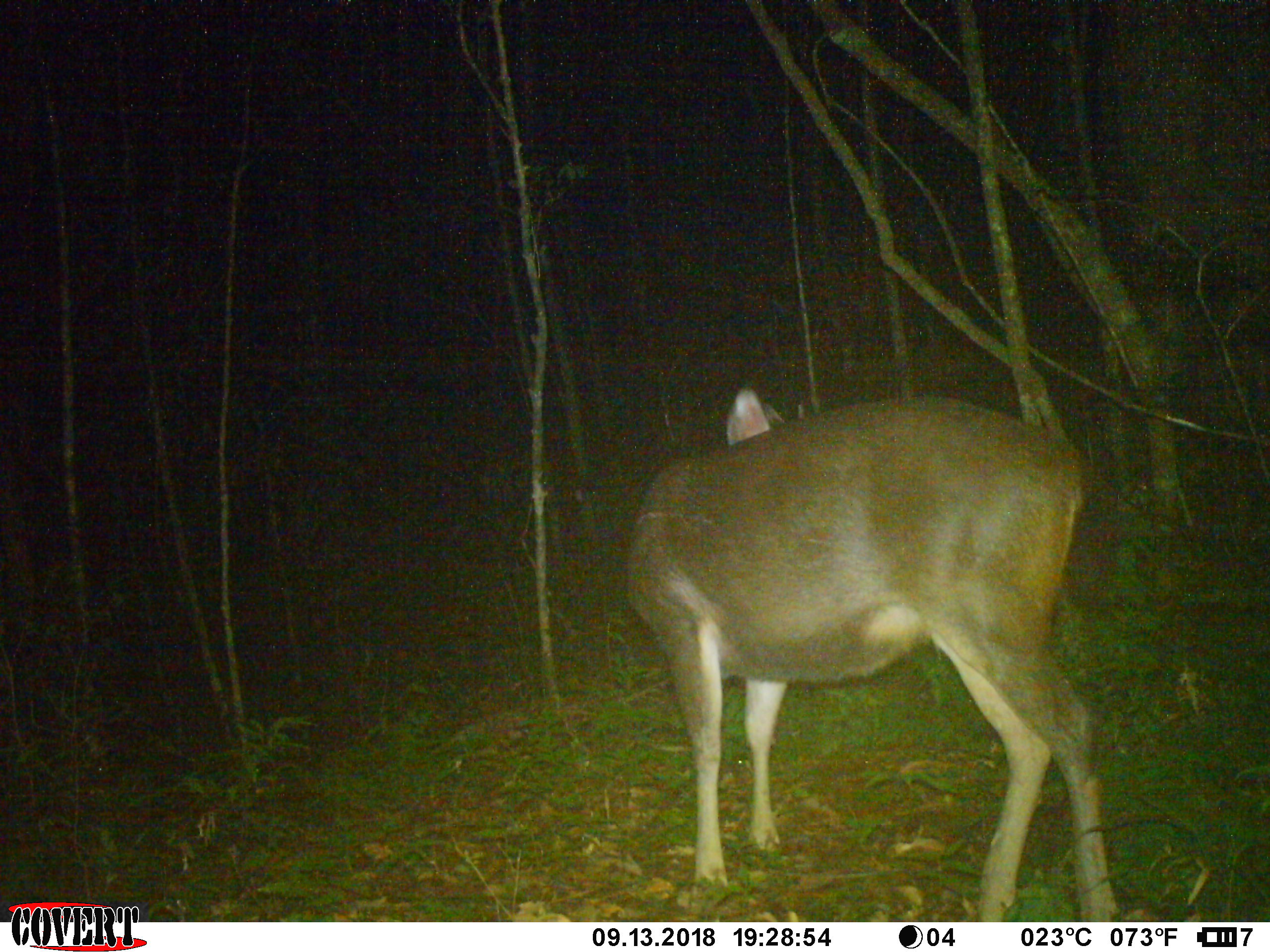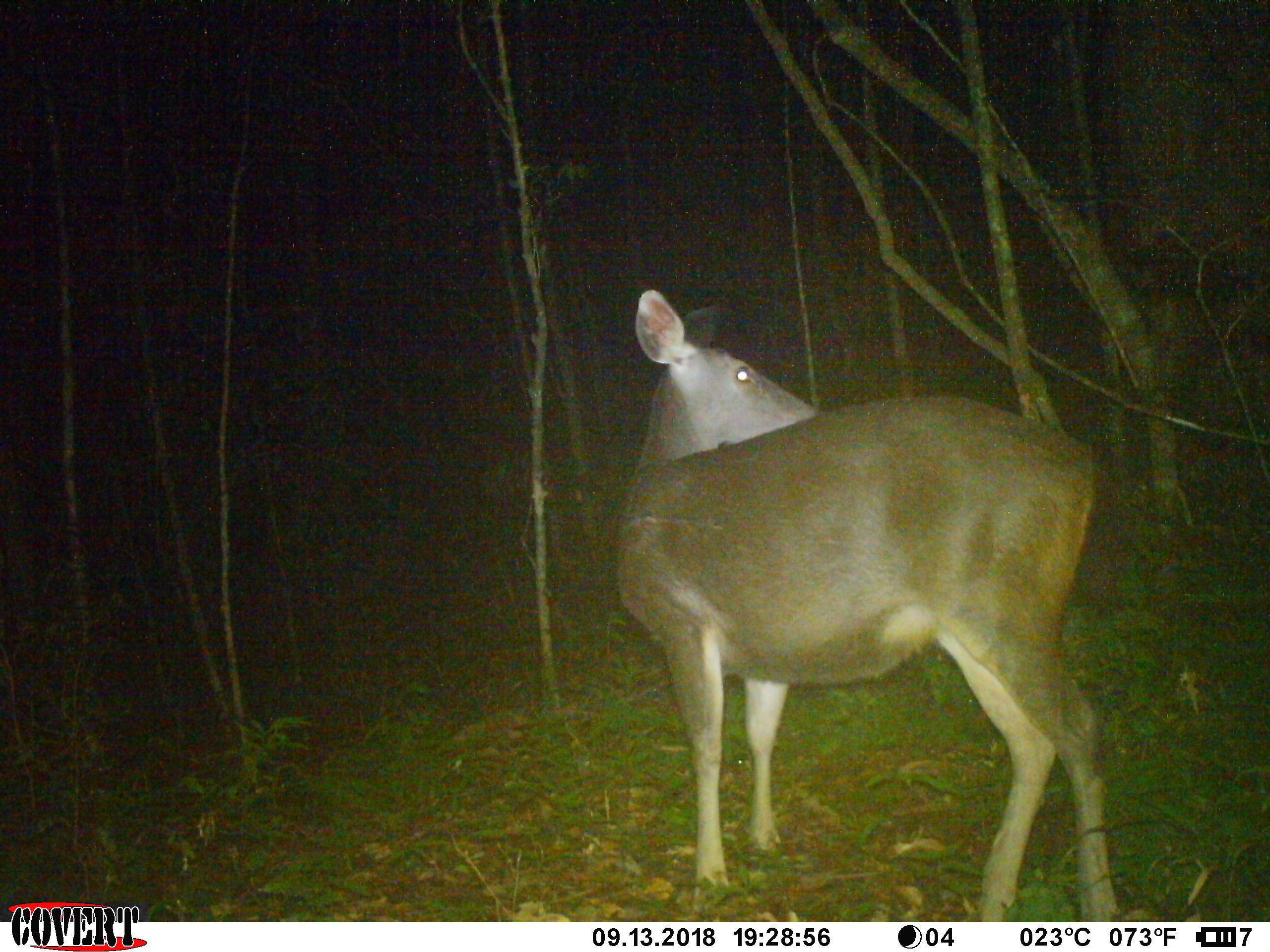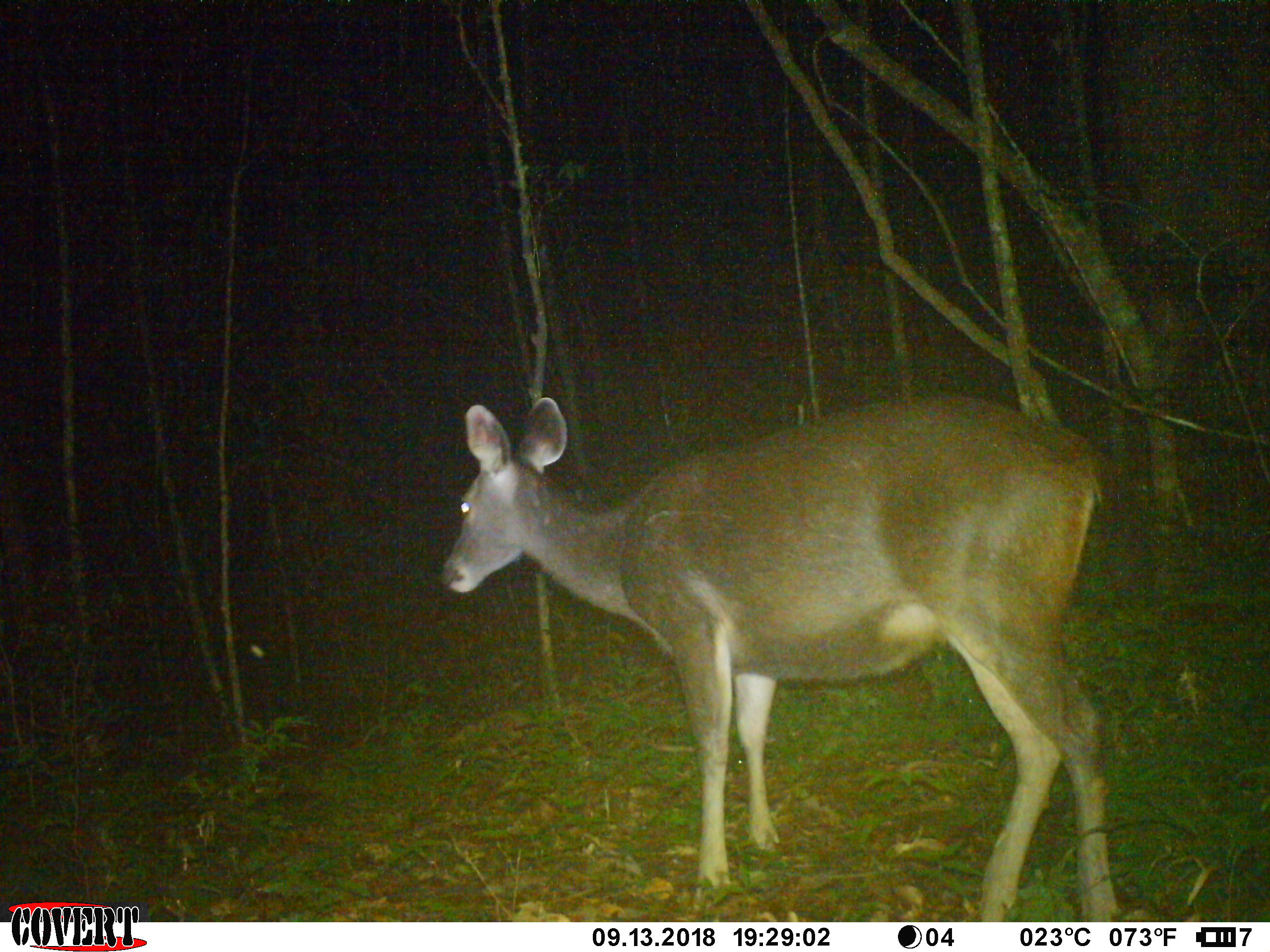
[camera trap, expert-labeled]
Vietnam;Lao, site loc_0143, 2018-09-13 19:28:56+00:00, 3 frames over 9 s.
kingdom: Animalia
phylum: Chordata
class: Mammalia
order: Artiodactyla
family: Cervidae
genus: Rusa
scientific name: Rusa unicolor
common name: sambar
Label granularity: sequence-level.